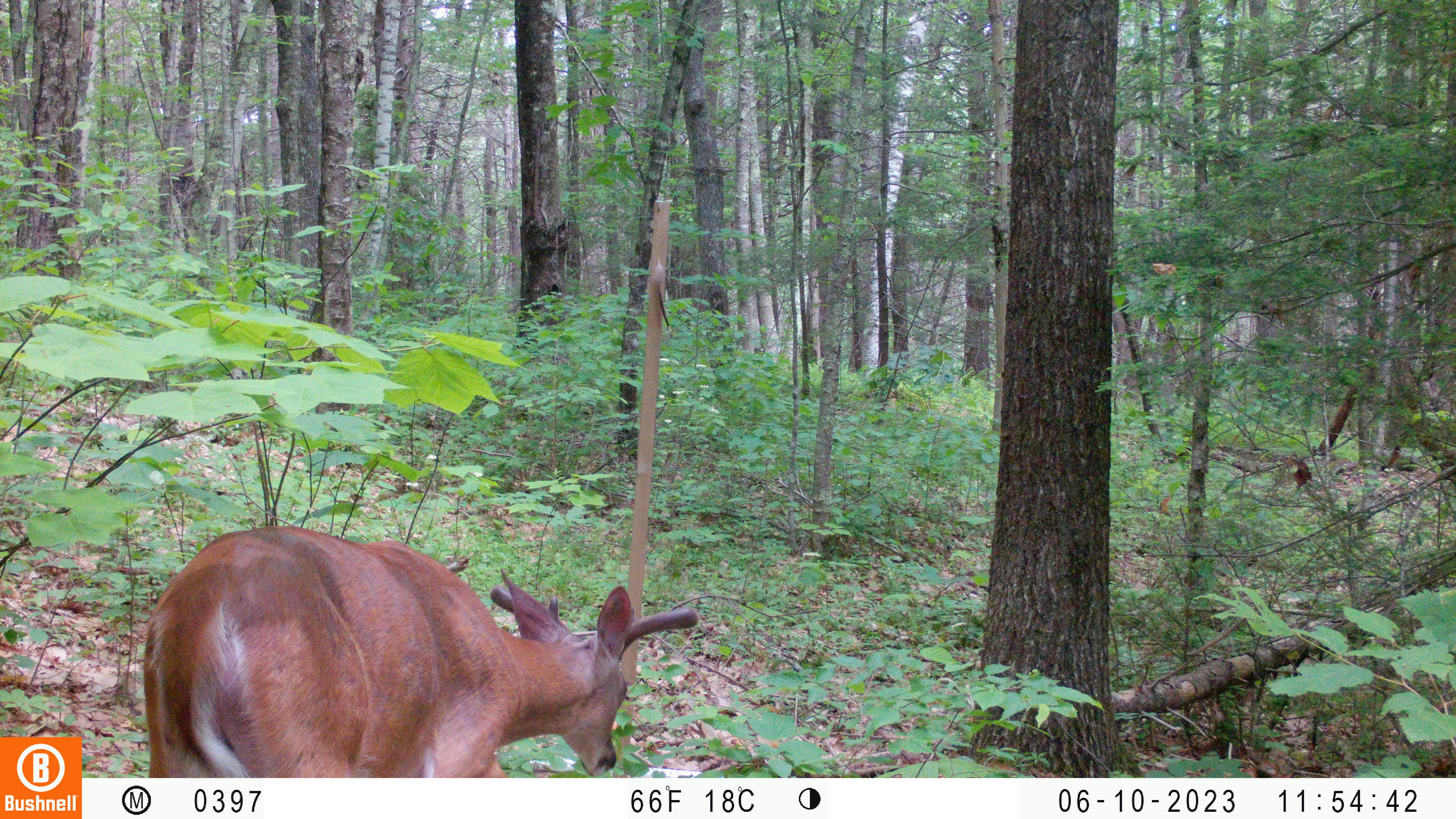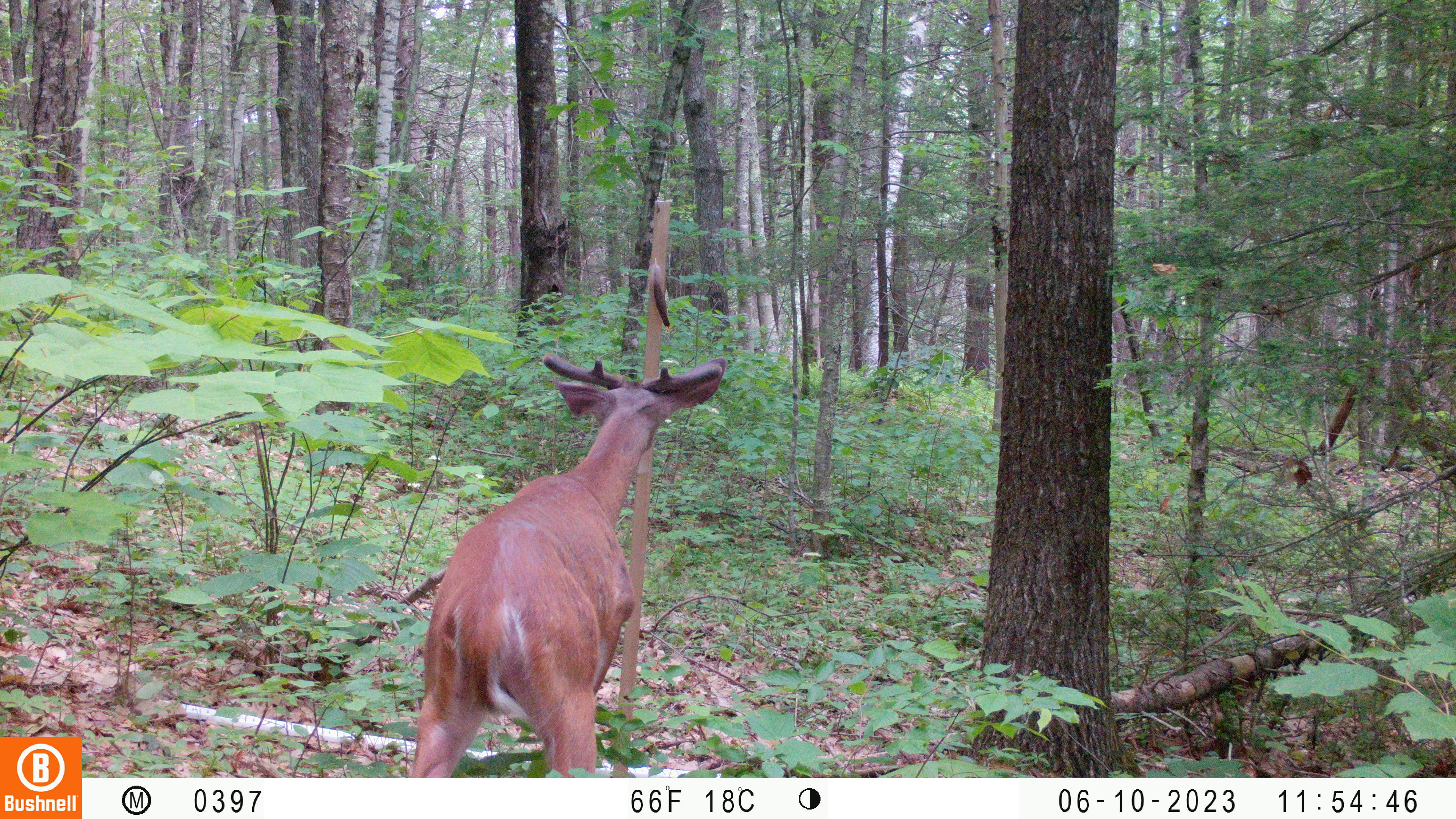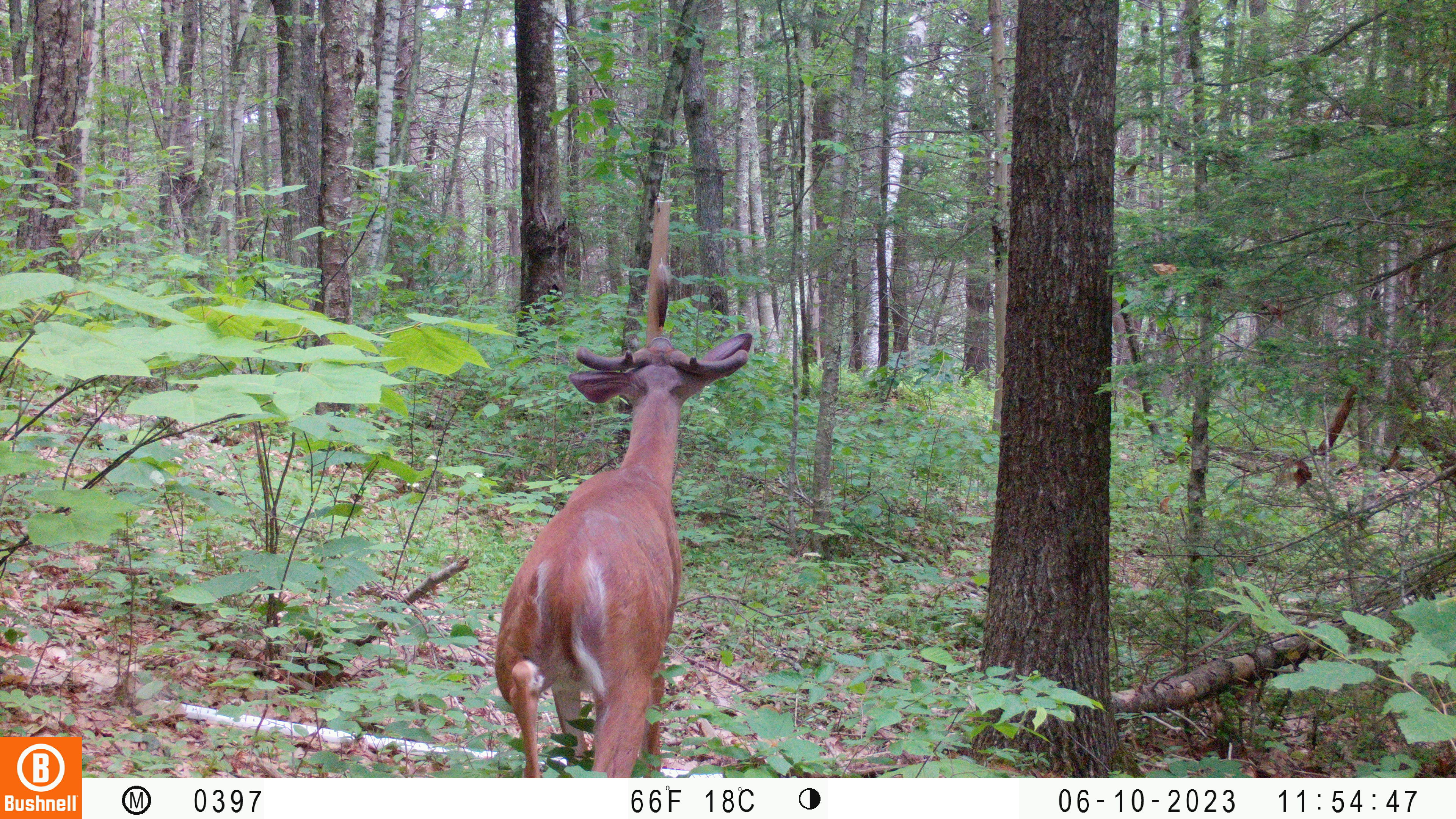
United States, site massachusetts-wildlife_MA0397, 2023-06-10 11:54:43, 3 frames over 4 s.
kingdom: Animalia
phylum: Chordata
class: Mammalia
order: Artiodactyla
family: Cervidae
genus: Odocoileus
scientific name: Odocoileus virginianus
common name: white-tailed deer